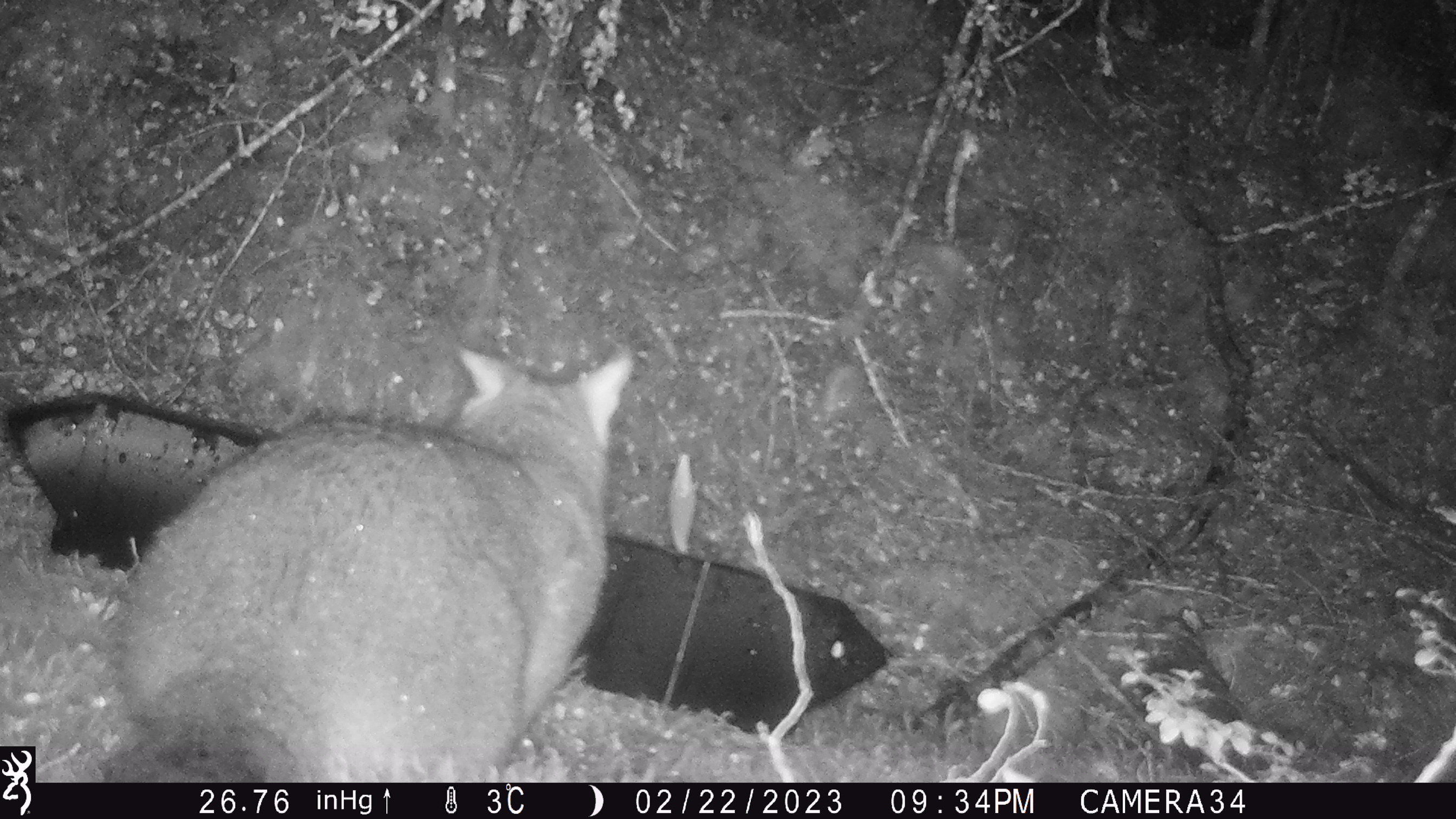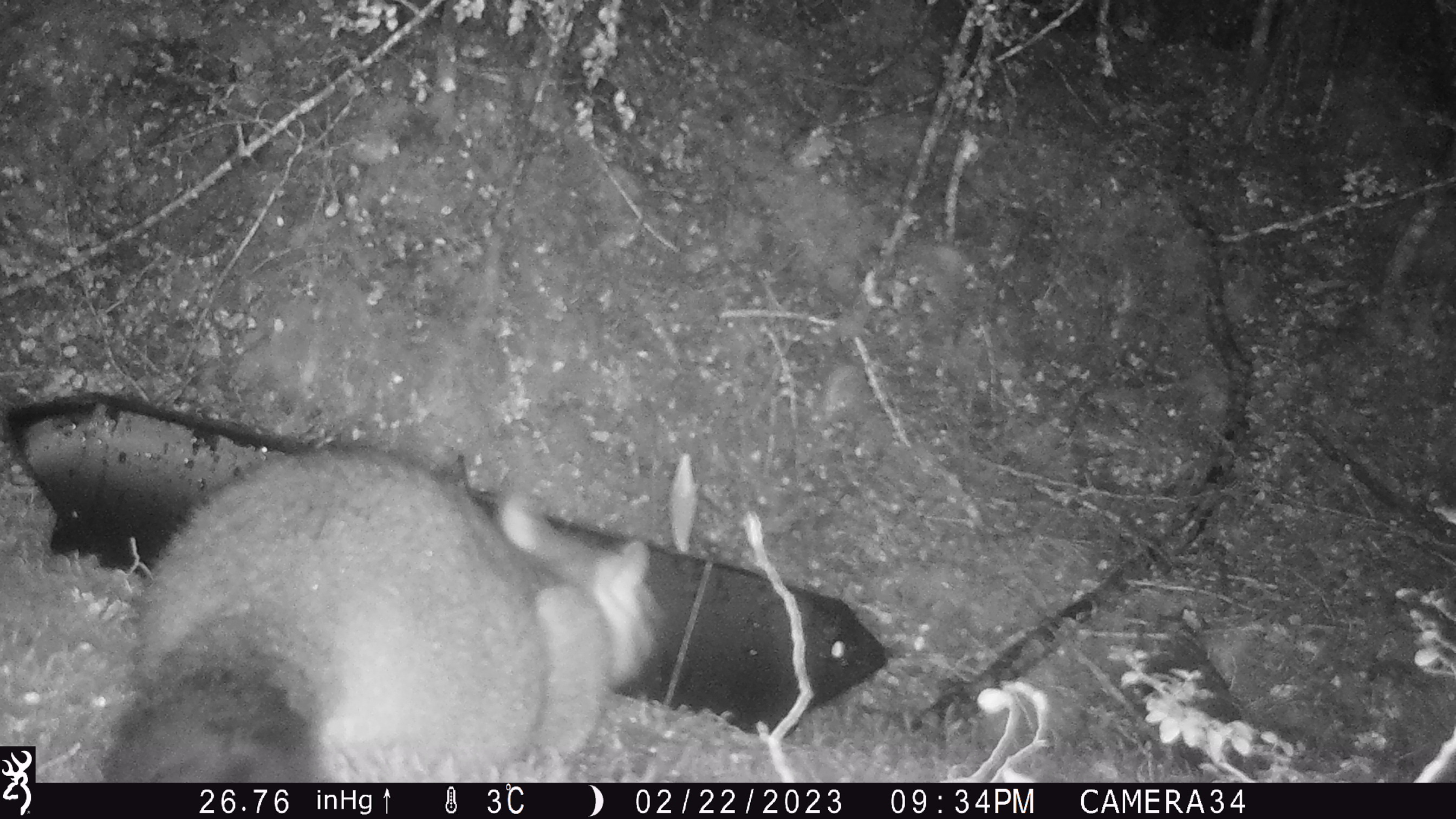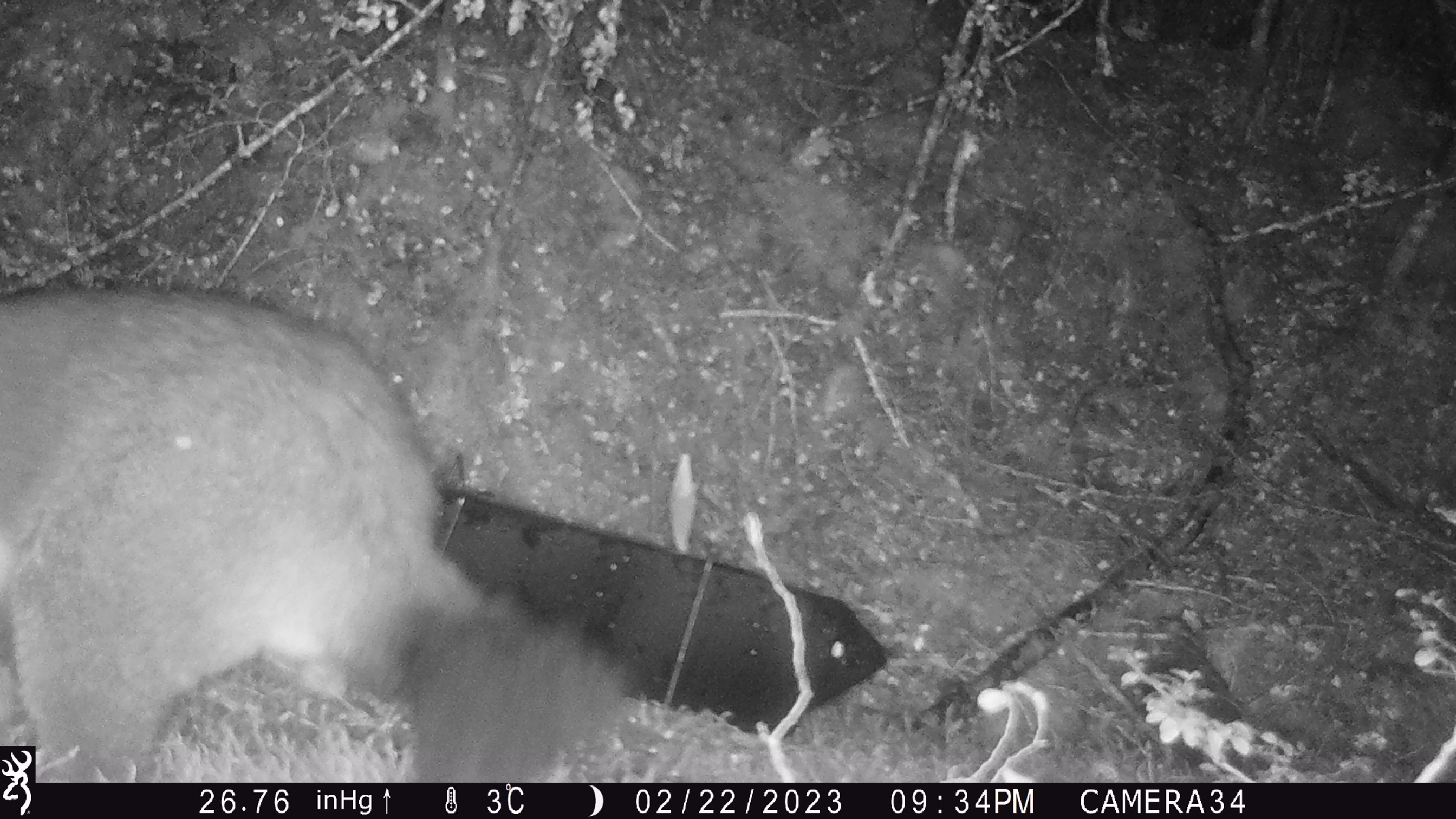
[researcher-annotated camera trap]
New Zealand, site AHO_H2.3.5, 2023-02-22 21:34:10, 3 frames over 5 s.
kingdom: Animalia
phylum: Chordata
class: Mammalia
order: Carnivora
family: Mustelidae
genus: Mustela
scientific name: Mustela erminea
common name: stoat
Stoat (Mustela erminea).